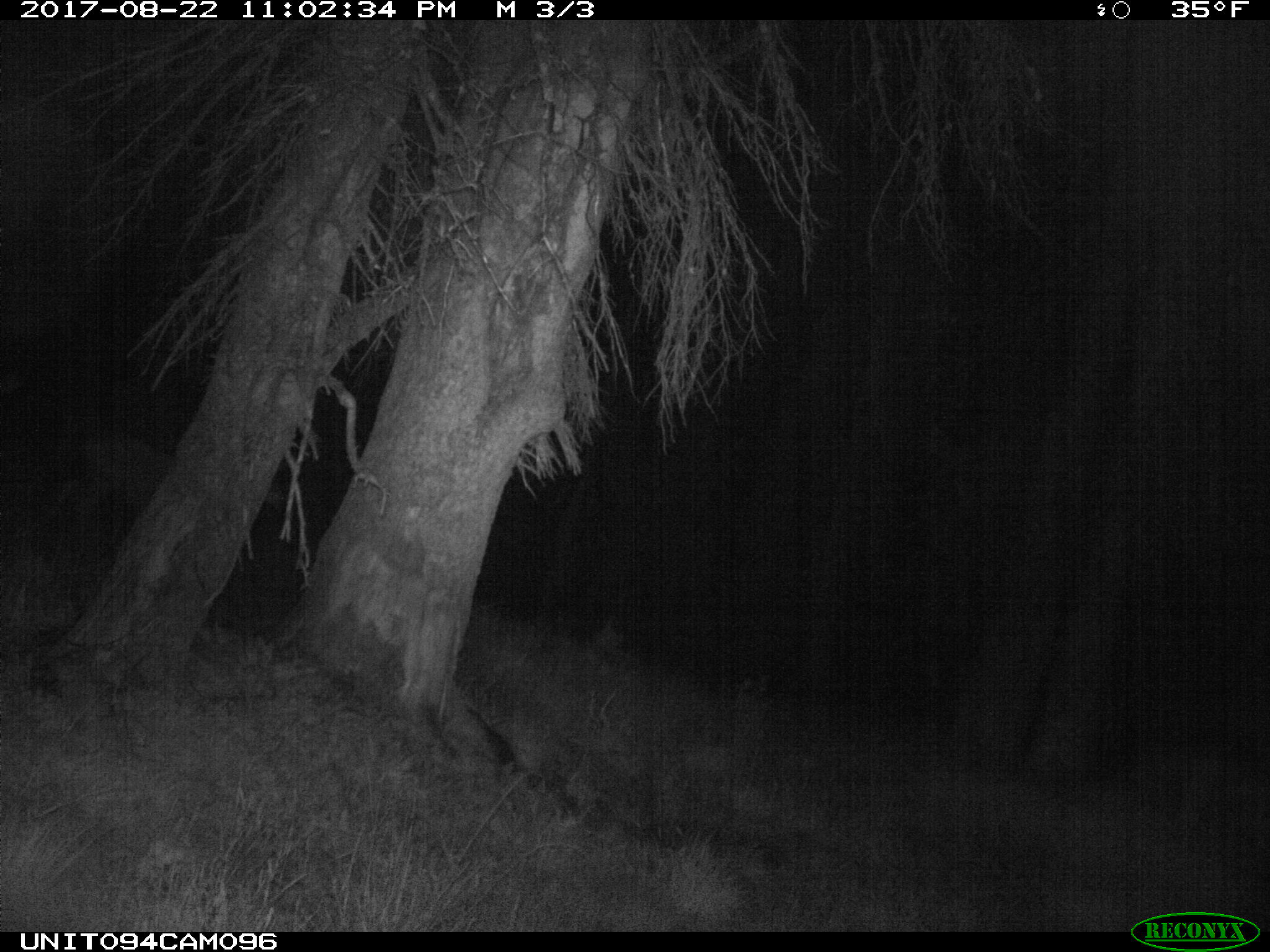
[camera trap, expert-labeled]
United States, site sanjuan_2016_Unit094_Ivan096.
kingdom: Animalia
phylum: Chordata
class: Mammalia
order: Artiodactyla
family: Cervidae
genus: Odocoileus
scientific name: Odocoileus hemionus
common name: mule deer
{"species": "Odocoileus hemionus (mule deer)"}